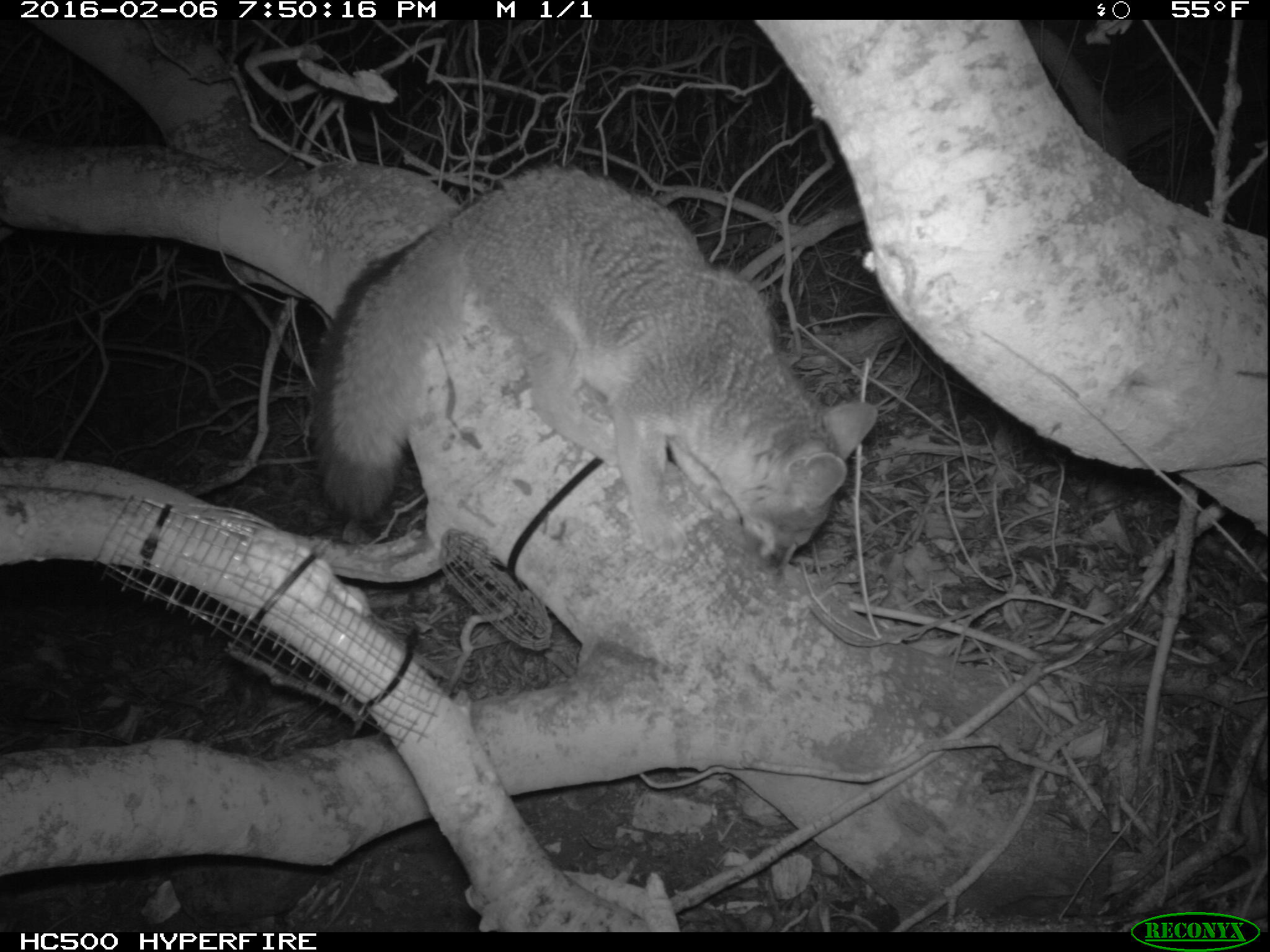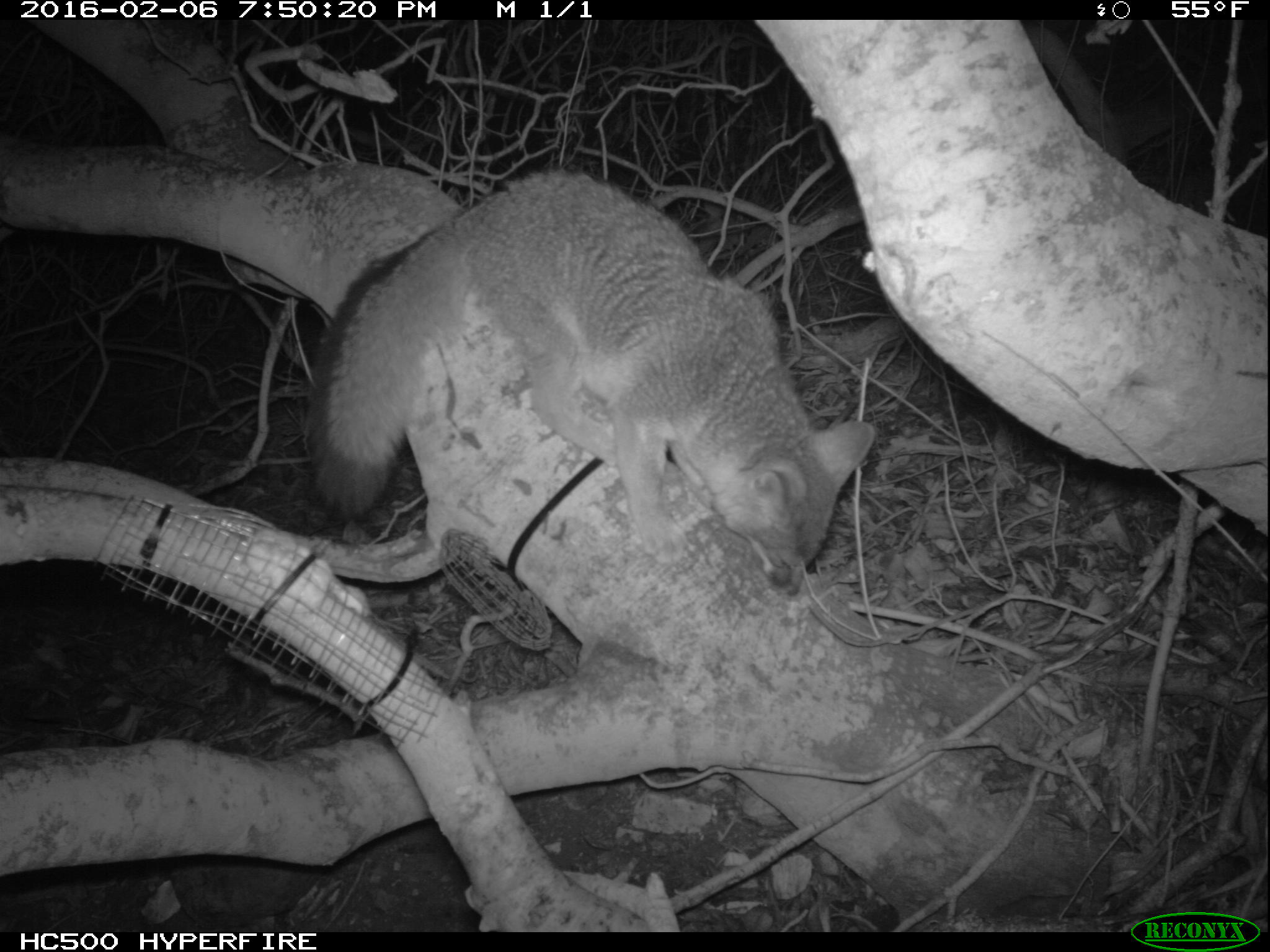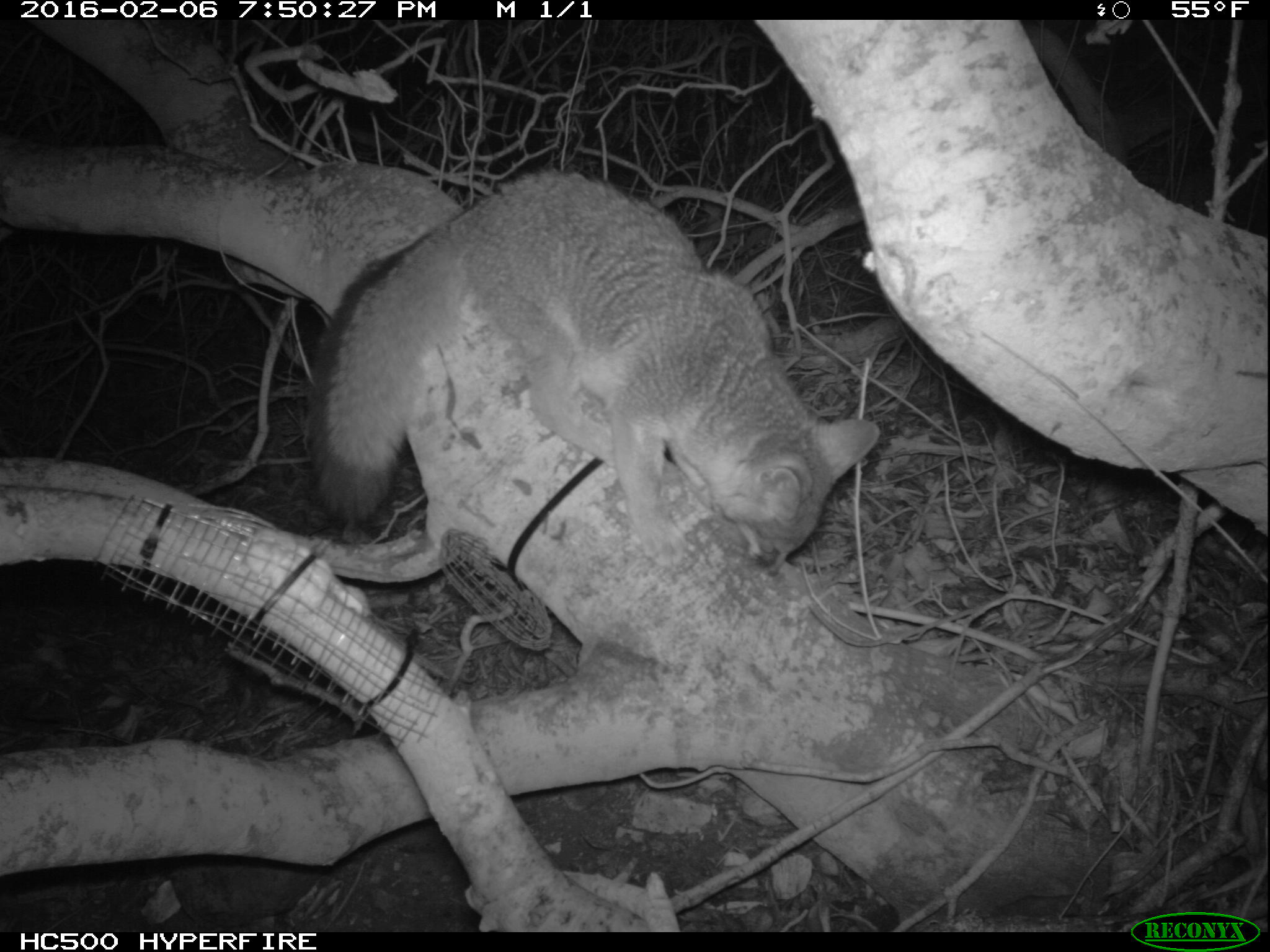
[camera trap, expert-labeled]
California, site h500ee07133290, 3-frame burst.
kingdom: Animalia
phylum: Chordata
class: Mammalia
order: Carnivora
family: Canidae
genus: Urocyon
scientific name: Urocyon littoralis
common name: island fox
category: fox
Fox (island fox) (Urocyon littoralis).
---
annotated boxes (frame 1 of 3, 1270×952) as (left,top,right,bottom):
fox: (305,161,876,573)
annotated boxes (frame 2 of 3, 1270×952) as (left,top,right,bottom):
fox: (303,168,874,596)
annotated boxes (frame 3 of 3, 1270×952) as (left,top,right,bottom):
fox: (306,170,879,573)